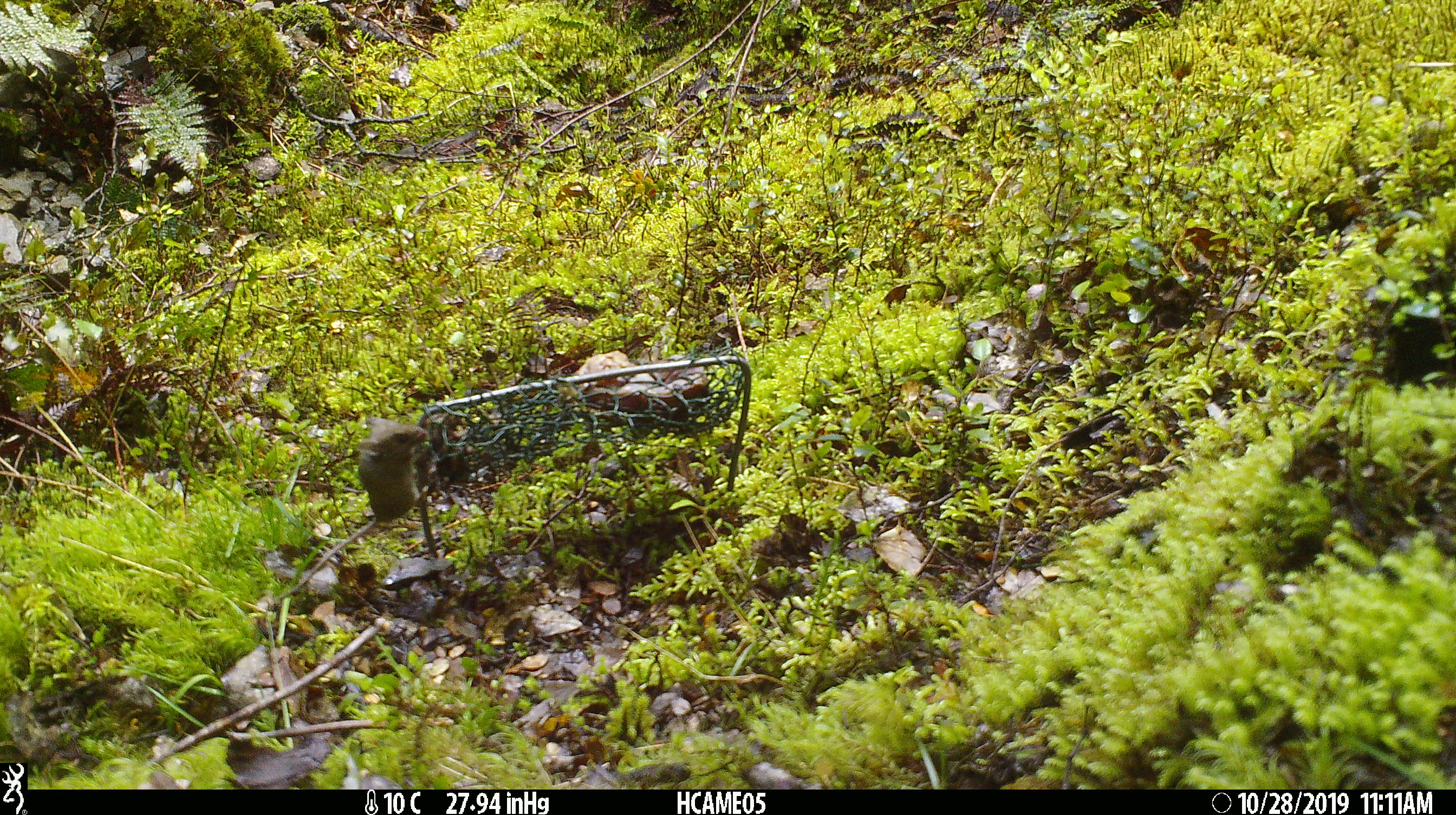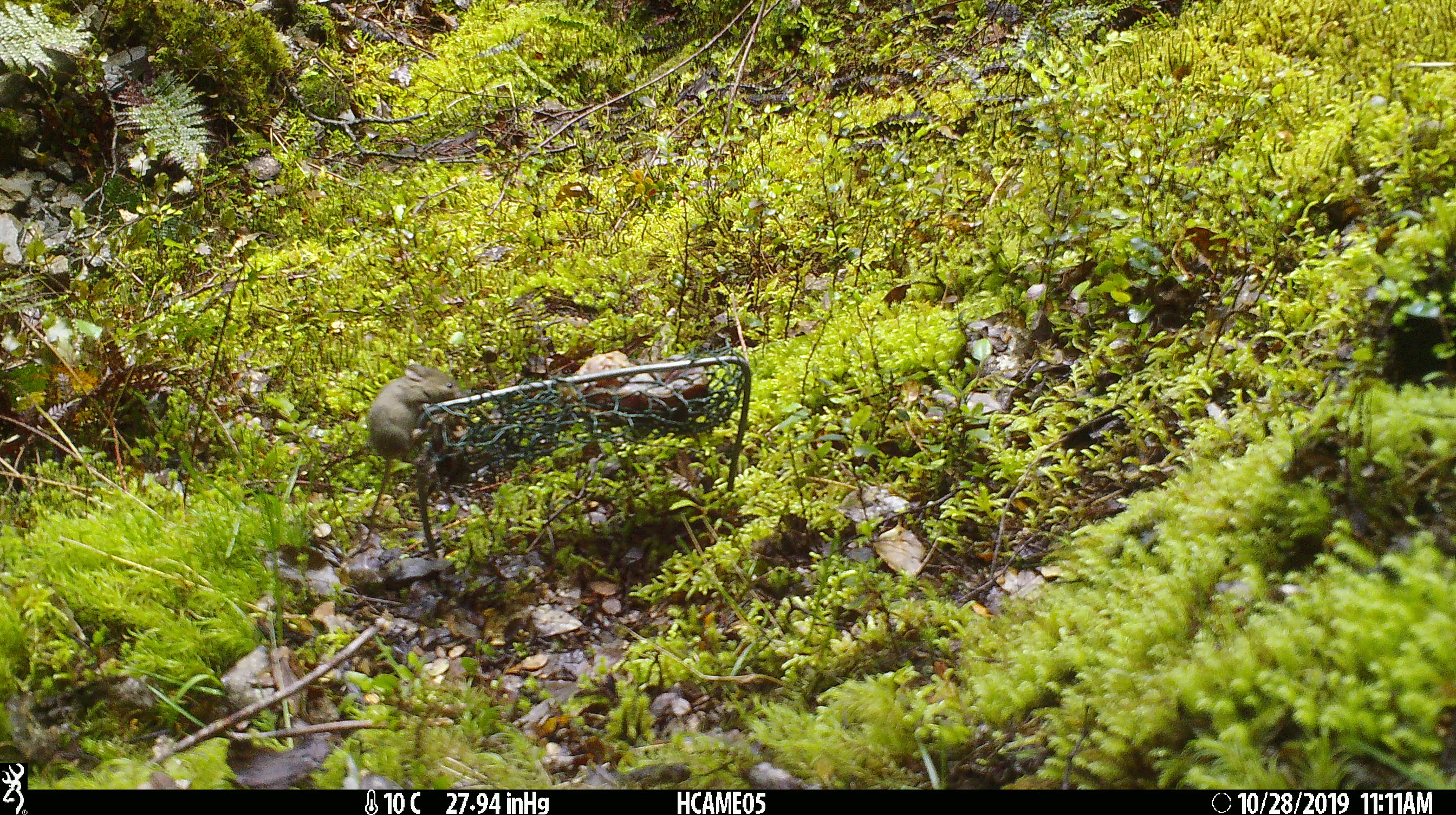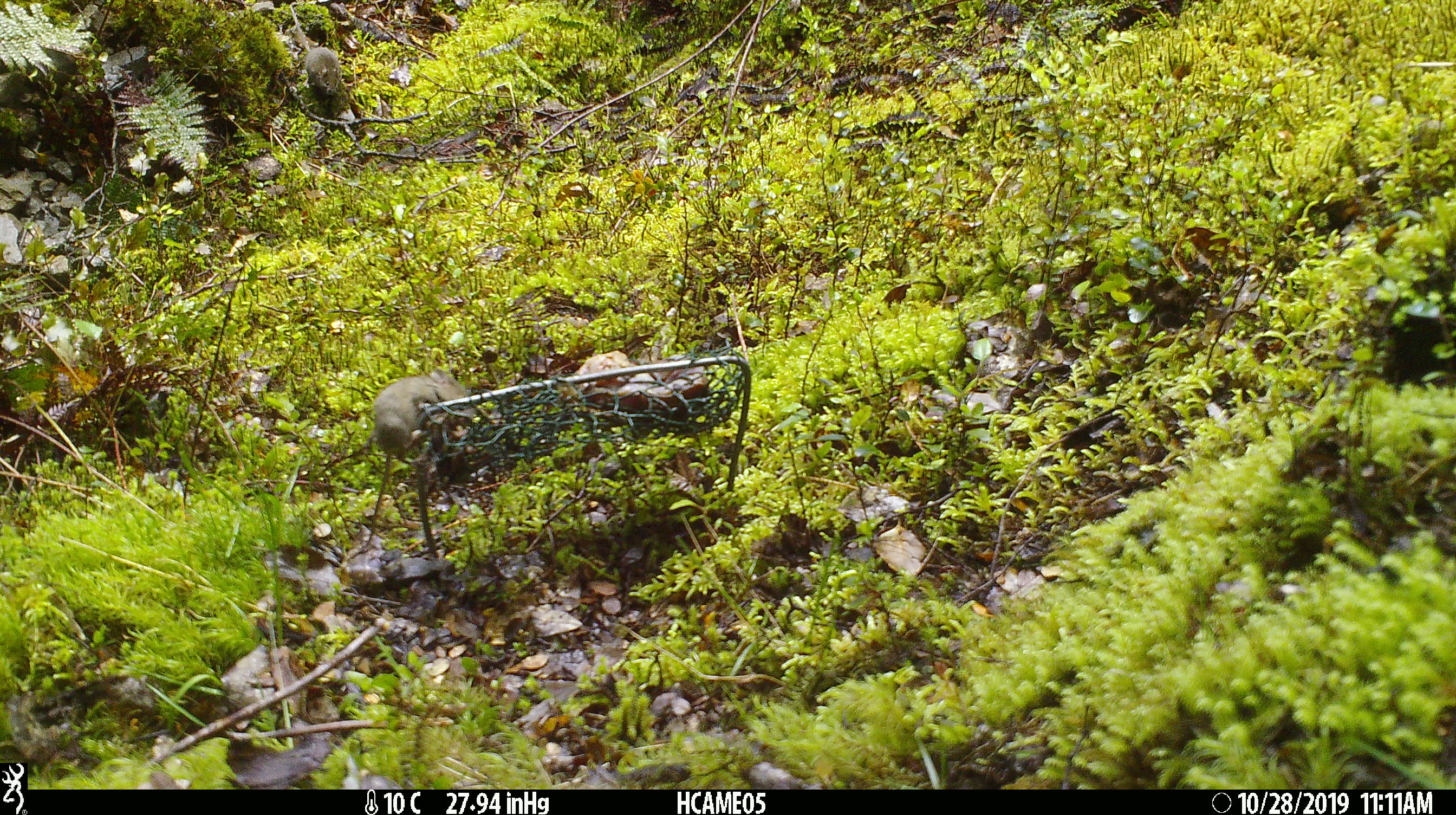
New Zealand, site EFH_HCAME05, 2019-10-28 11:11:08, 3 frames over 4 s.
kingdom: Animalia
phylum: Chordata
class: Mammalia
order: Rodentia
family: Muridae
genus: Mus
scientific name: Mus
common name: mouse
Mouse (Mus).